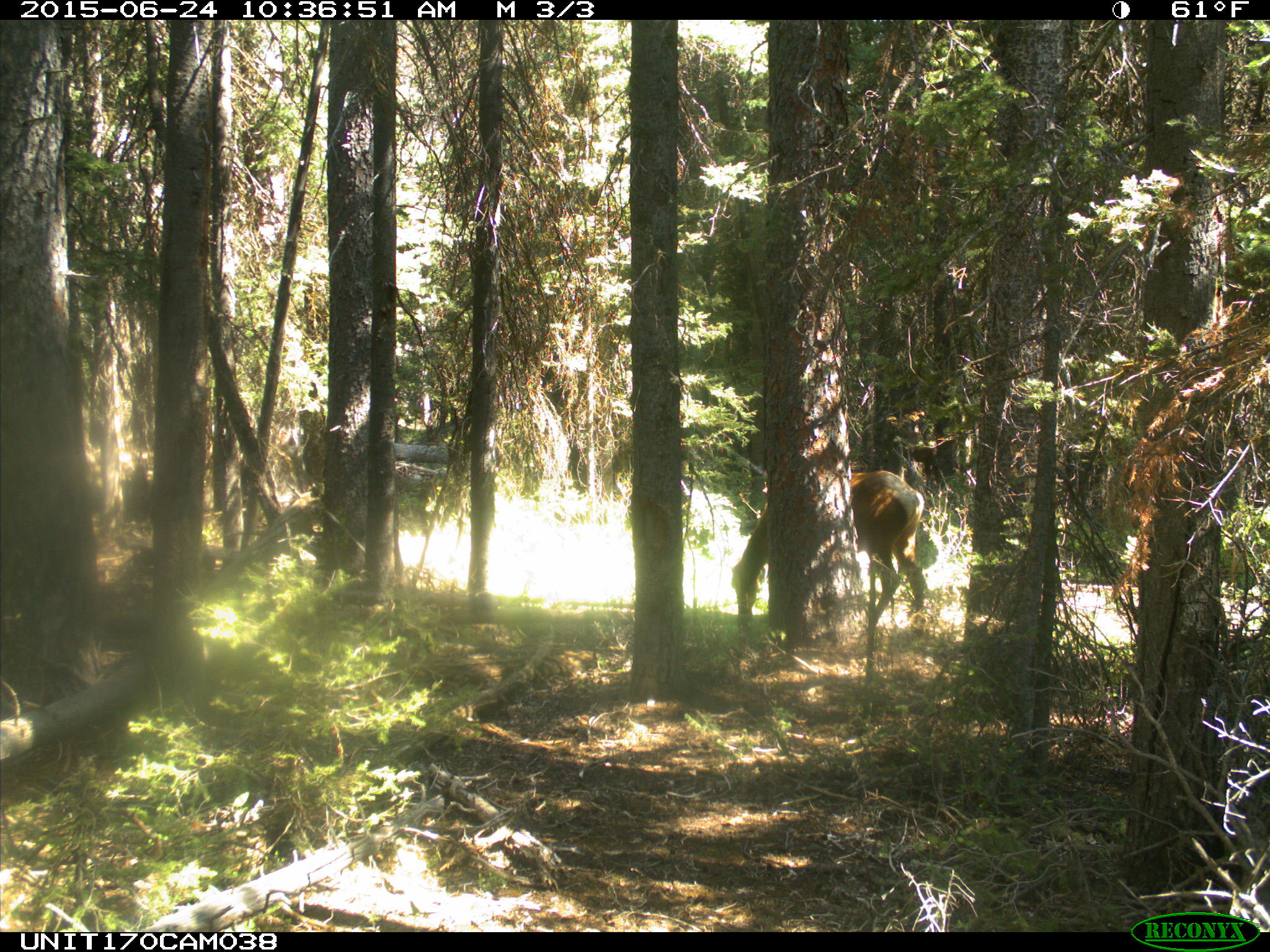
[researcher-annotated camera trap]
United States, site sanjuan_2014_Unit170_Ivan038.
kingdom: Animalia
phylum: Chordata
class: Mammalia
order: Artiodactyla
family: Cervidae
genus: Cervus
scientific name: Cervus elaphus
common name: red deer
Cervus elaphus (red deer).